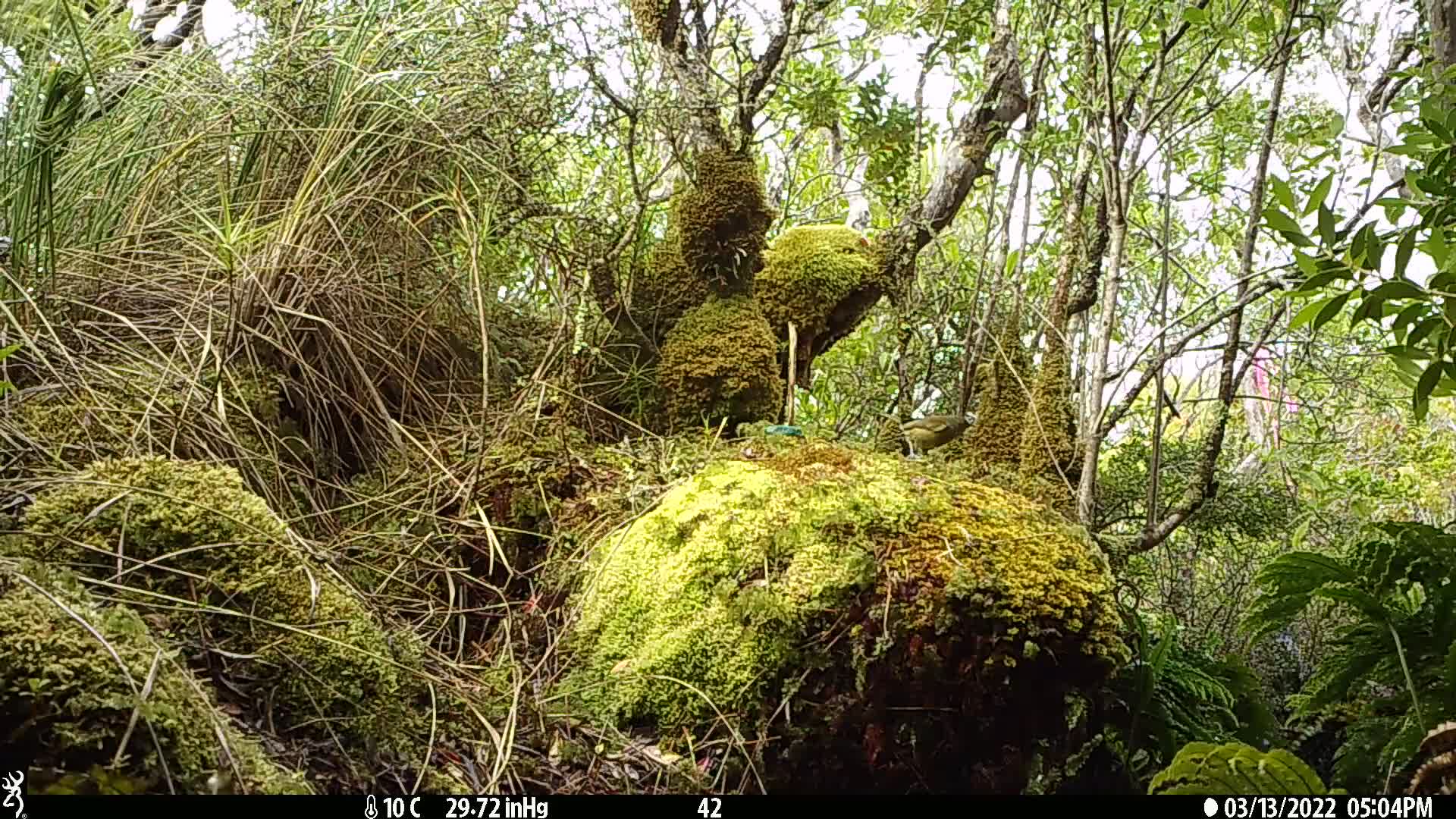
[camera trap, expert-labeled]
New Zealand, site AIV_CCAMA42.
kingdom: Animalia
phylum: Chordata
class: Aves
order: Passeriformes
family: Meliphagidae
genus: Anthornis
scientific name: Anthornis melanura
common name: new zealand bellbird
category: bellbird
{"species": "bellbird (new zealand bellbird) (Anthornis melanura)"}